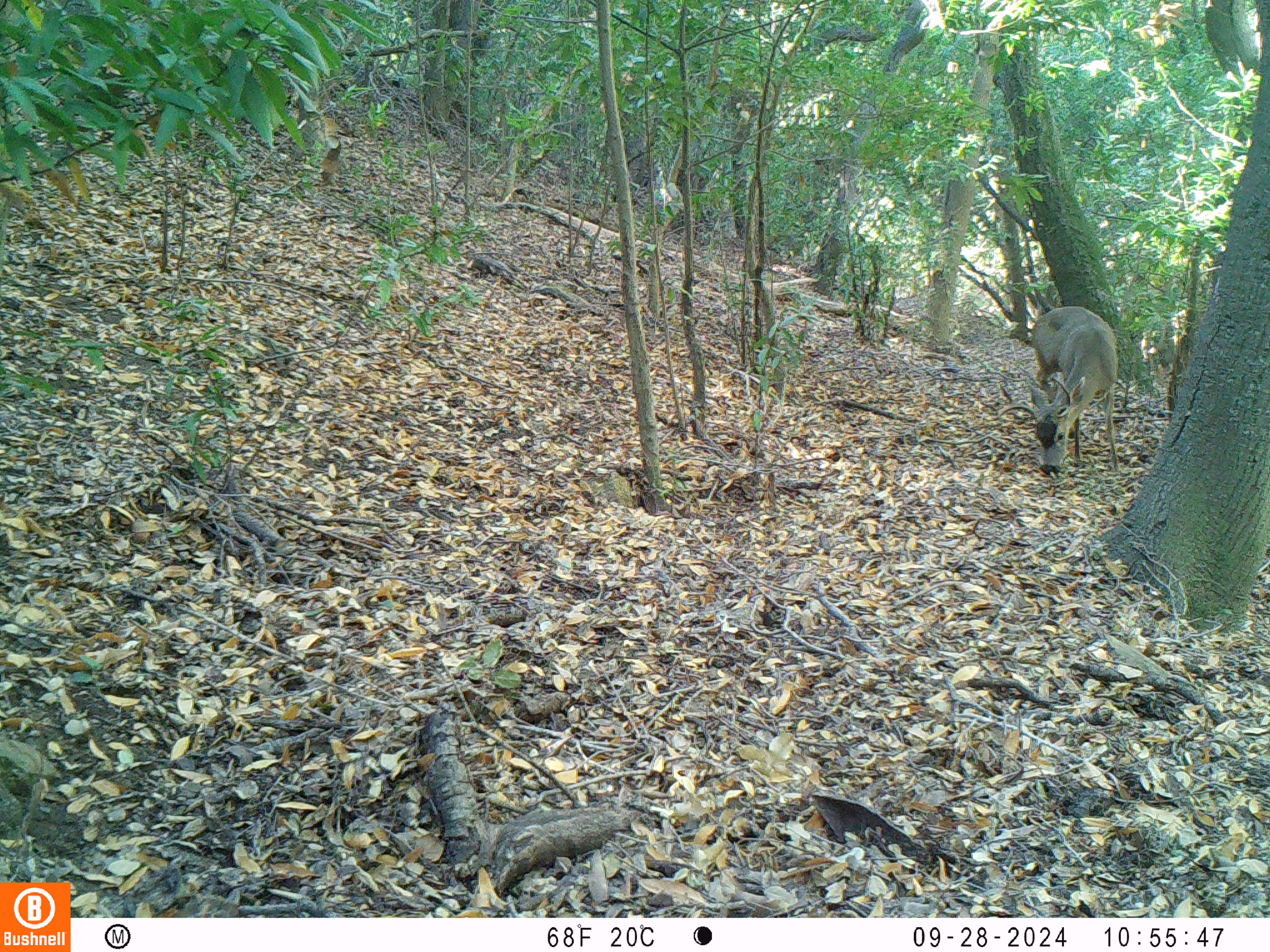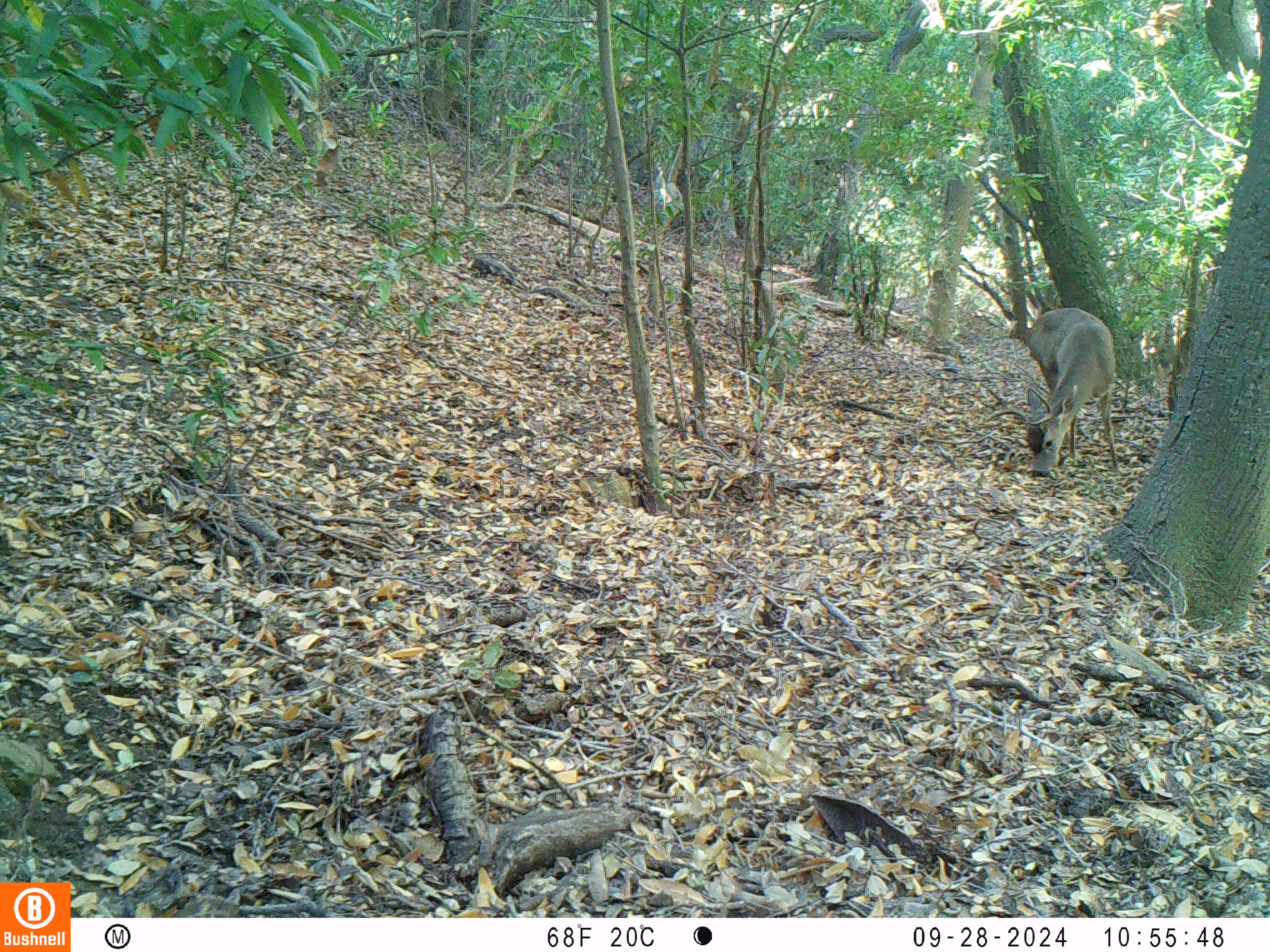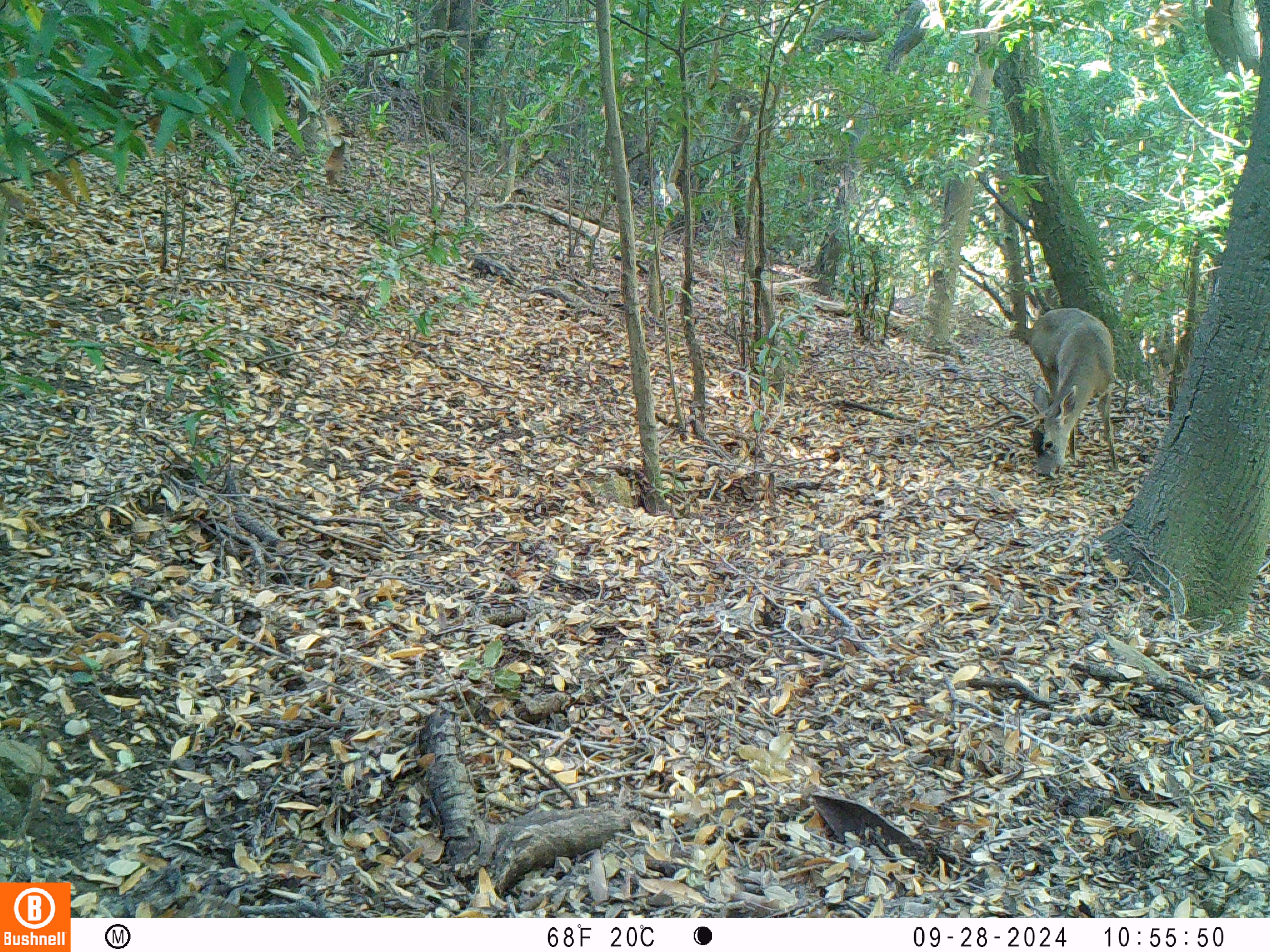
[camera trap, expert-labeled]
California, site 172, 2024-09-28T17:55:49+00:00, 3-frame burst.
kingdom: Animalia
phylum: Chordata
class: Mammalia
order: Artiodactyla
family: Cervidae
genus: Odocoileus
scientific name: Odocoileus hemionus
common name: mule deer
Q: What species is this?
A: Mule deer (Odocoileus hemionus).